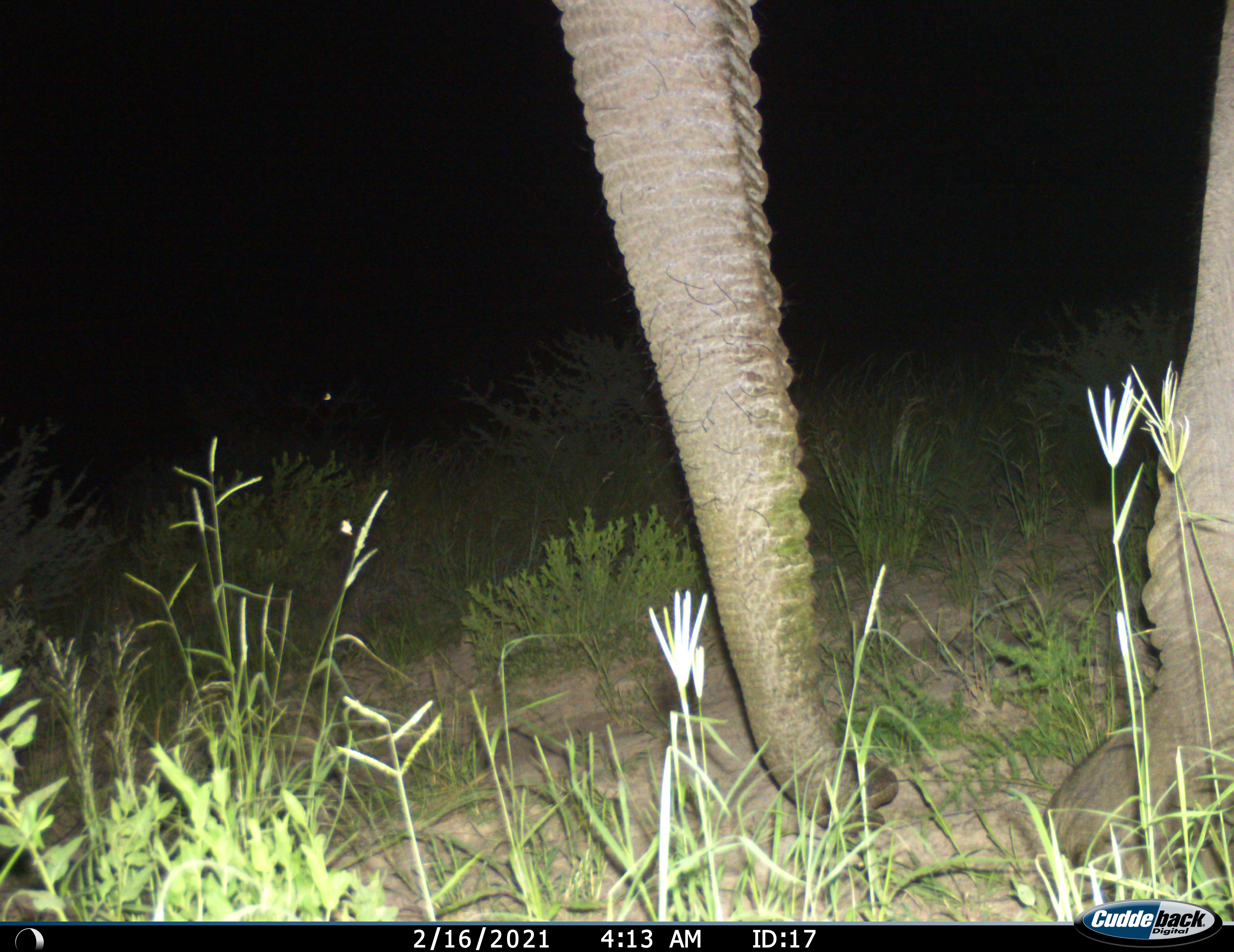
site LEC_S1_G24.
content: unidentified animal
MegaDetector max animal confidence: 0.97